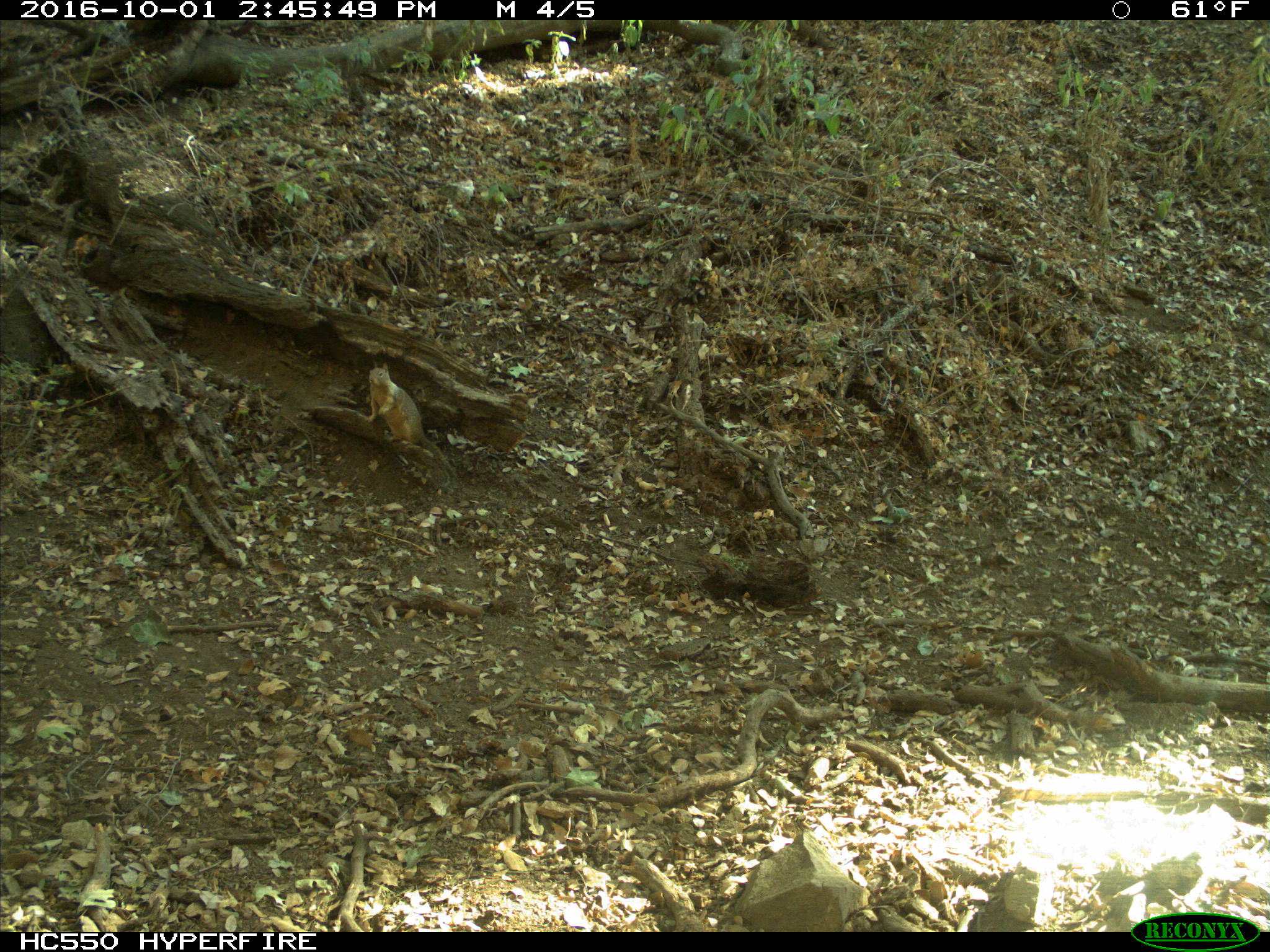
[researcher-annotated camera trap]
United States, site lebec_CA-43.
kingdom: Animalia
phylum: Chordata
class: Mammalia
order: Rodentia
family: Sciuridae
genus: Otospermophilus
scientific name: Otospermophilus beecheyi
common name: california ground squirrel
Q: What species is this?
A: Otospermophilus beecheyi (california ground squirrel).